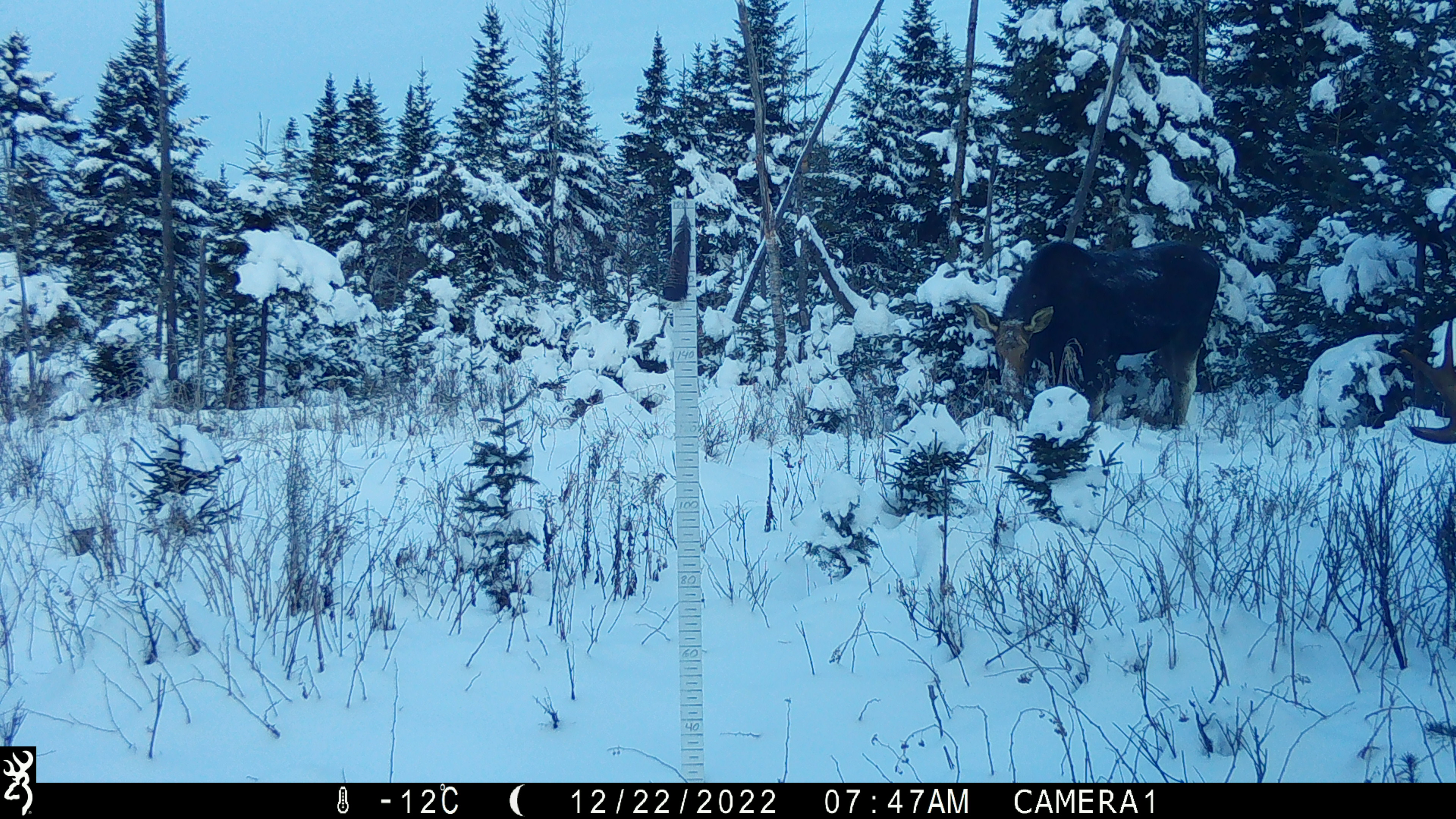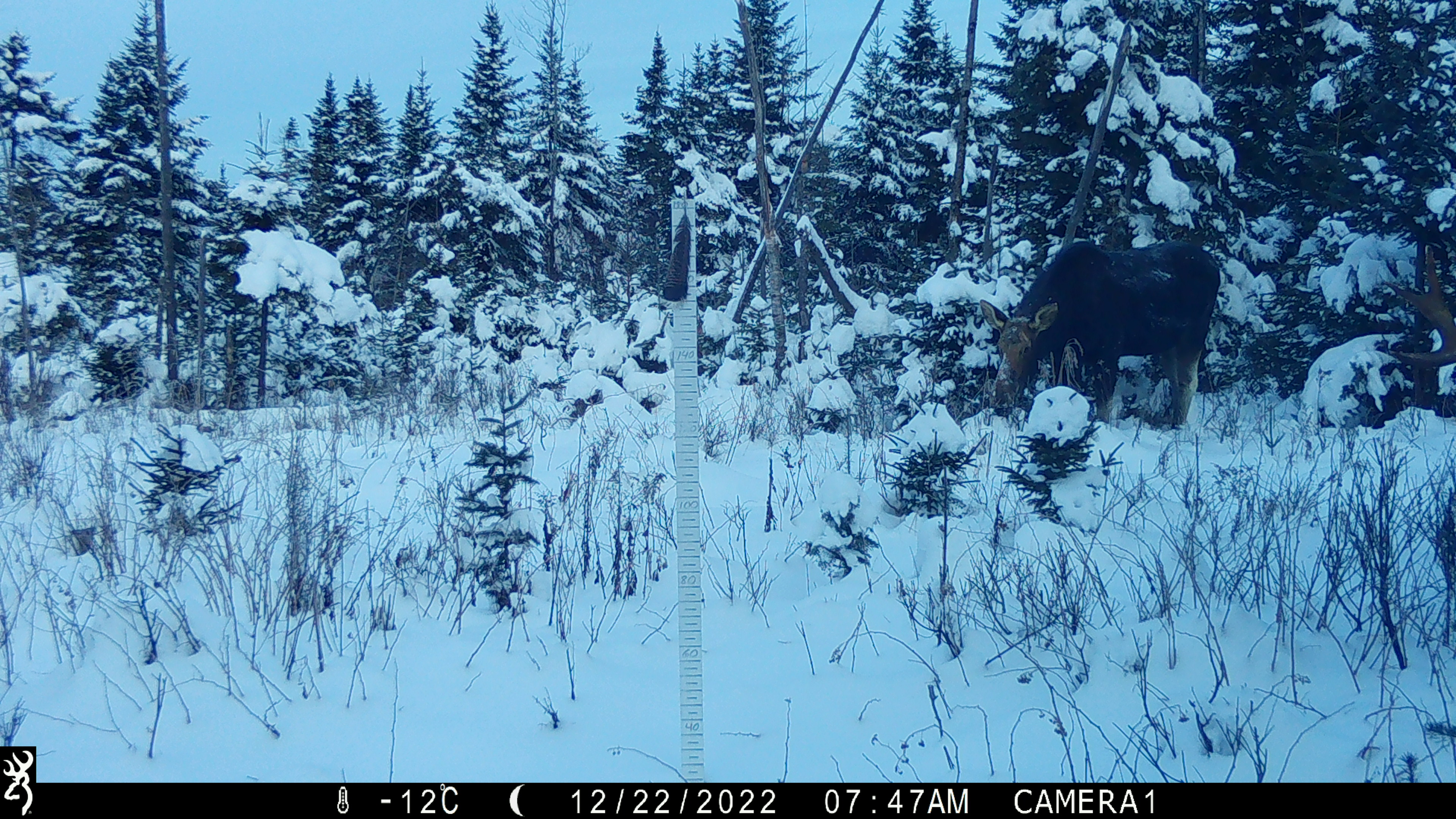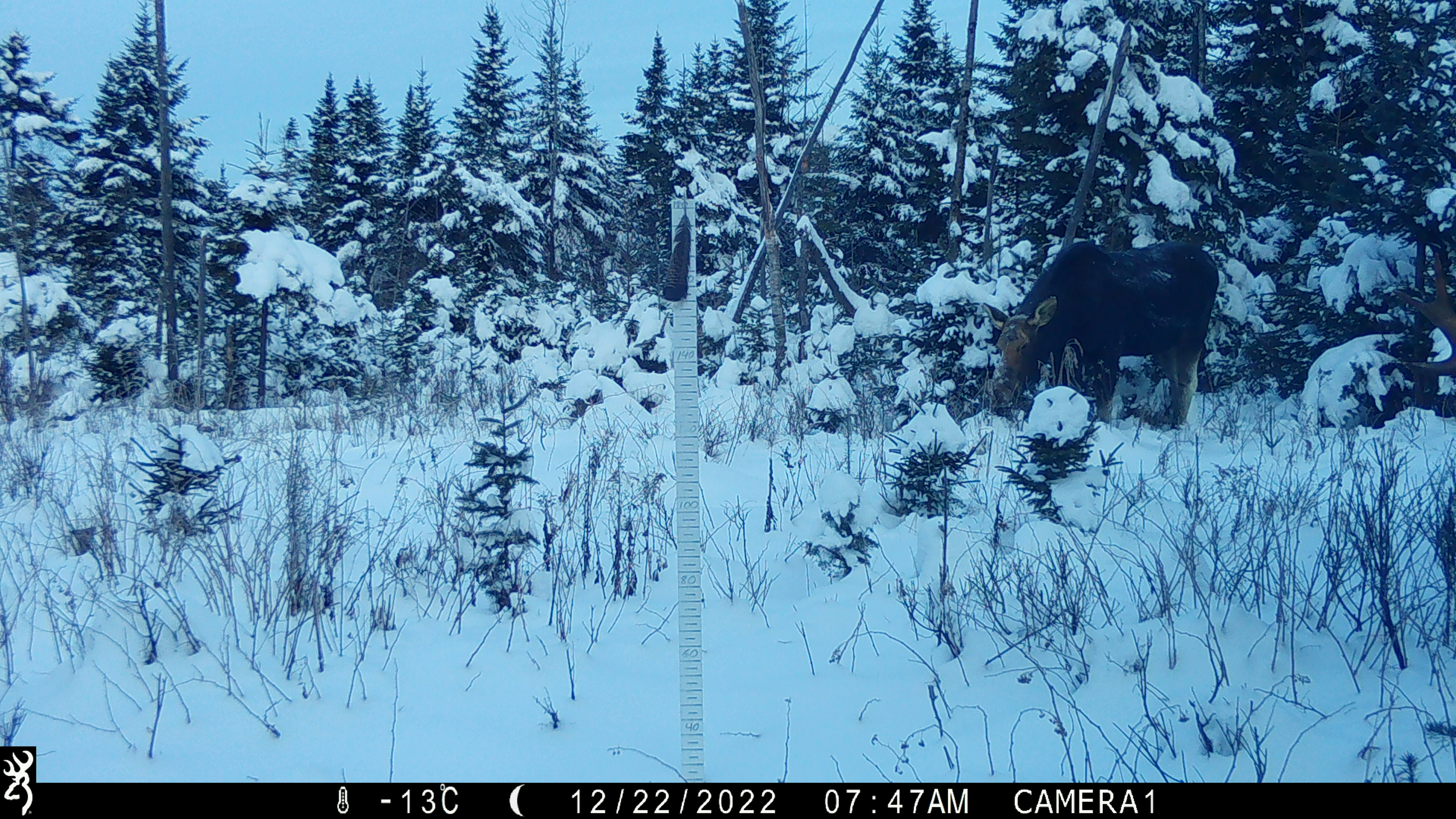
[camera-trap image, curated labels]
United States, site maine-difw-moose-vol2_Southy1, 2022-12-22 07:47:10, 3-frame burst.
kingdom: Animalia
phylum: Chordata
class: Mammalia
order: Artiodactyla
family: Cervidae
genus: Alces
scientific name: Alces alces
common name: moose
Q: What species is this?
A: Moose (Alces alces).